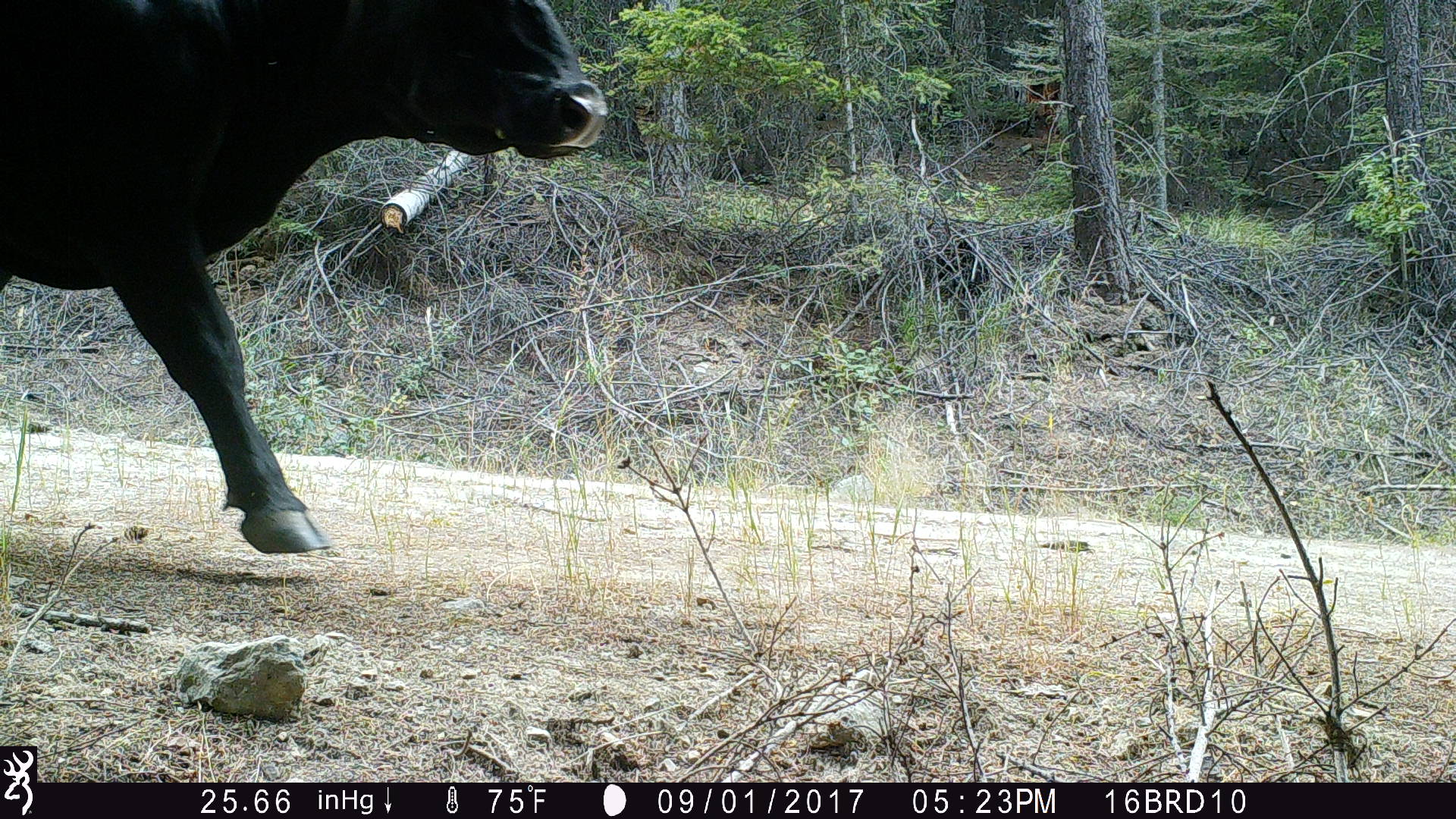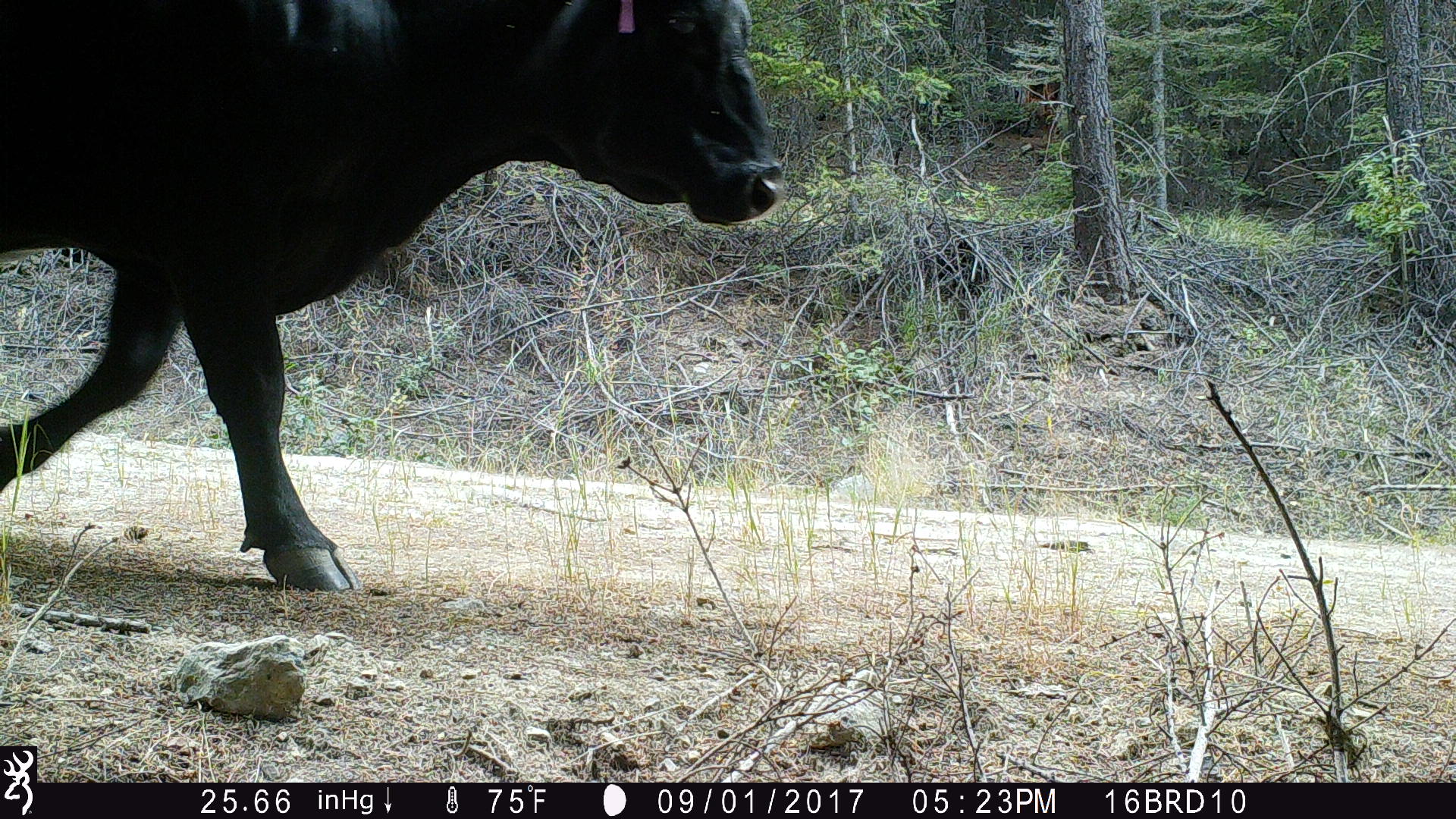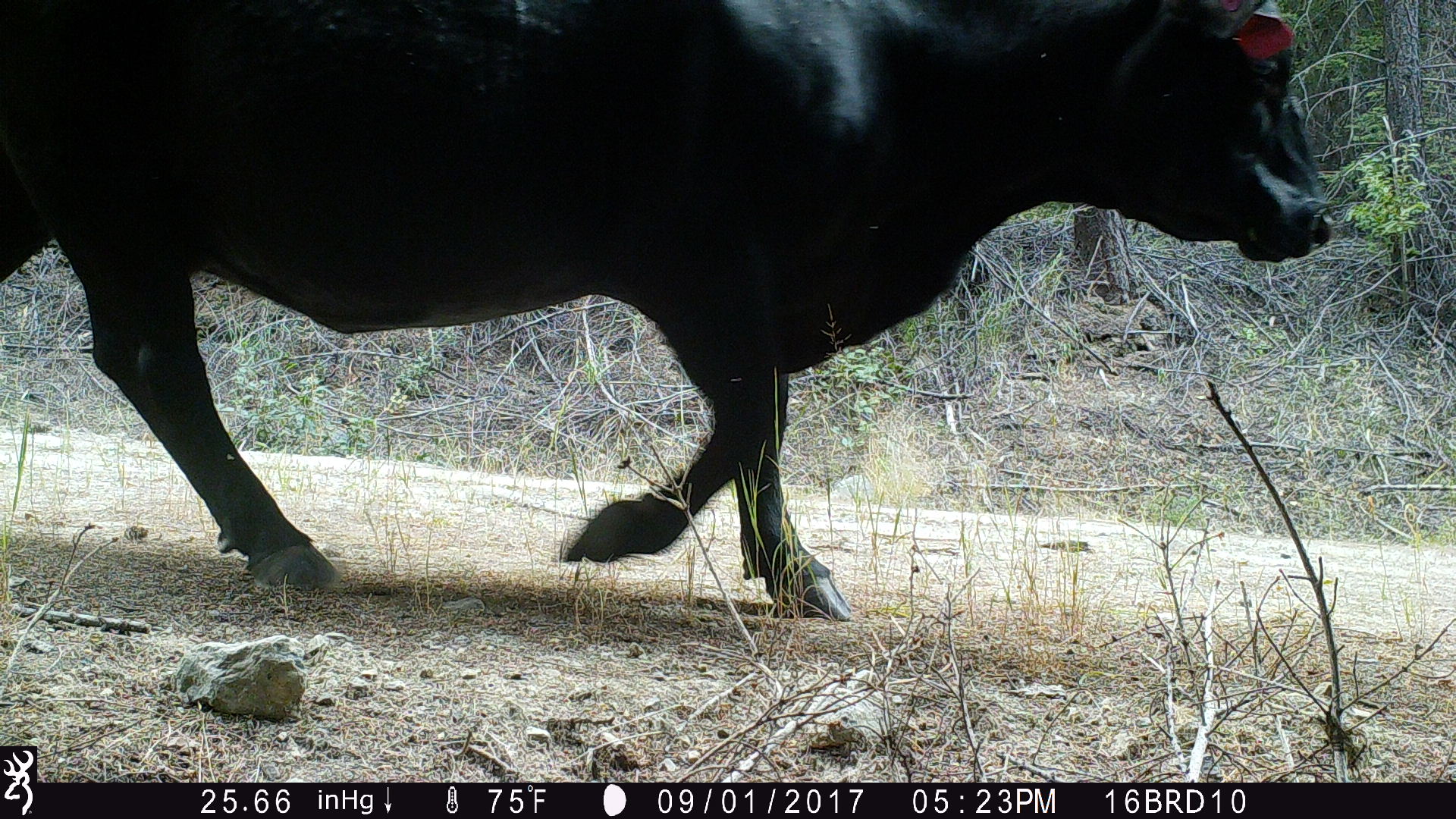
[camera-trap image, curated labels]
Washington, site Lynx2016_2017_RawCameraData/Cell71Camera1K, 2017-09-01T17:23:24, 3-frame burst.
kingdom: Animalia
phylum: Chordata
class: Mammalia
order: Artiodactyla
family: Bovidae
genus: Bos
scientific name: Bos taurus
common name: domestic cattle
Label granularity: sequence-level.